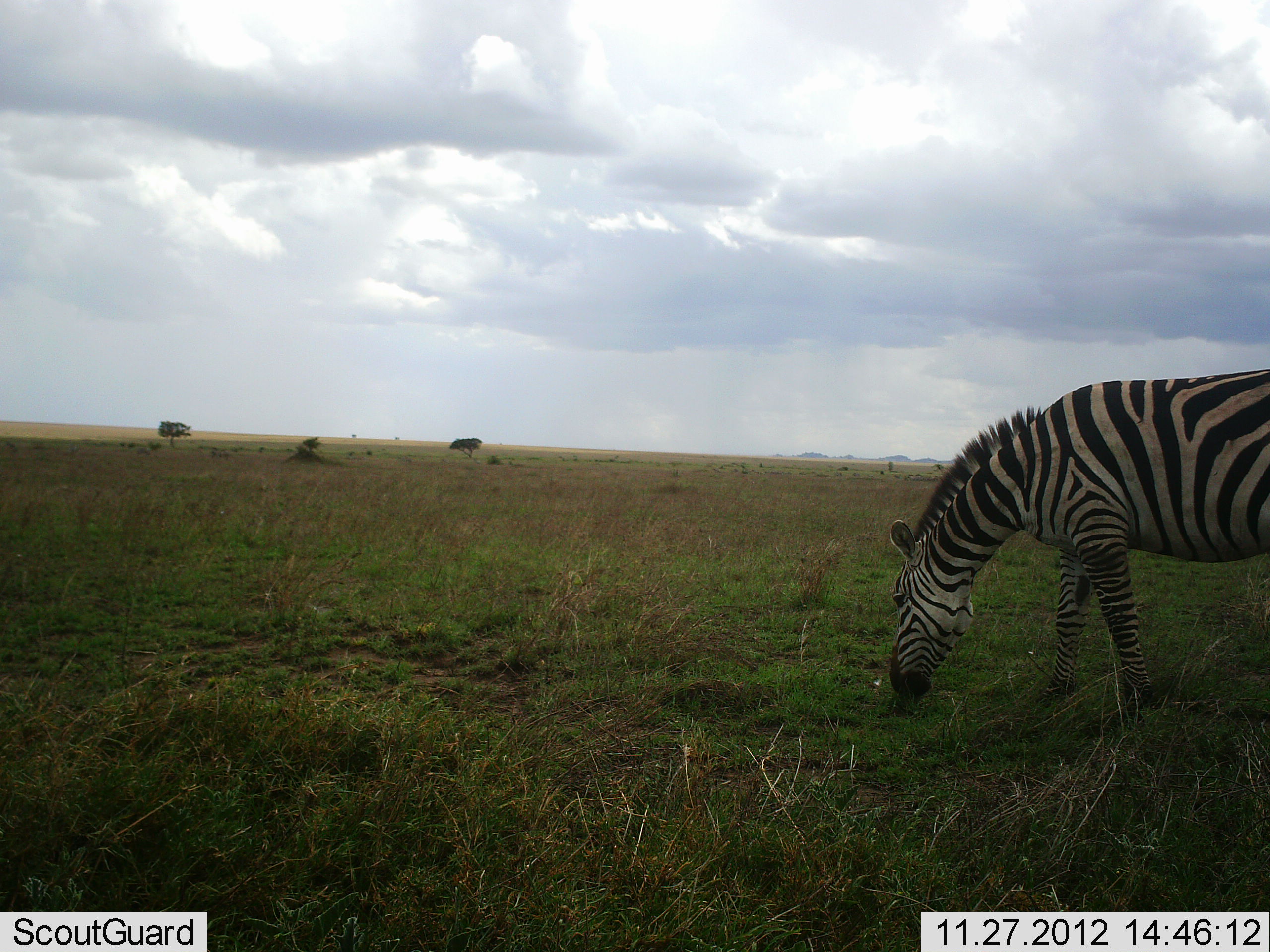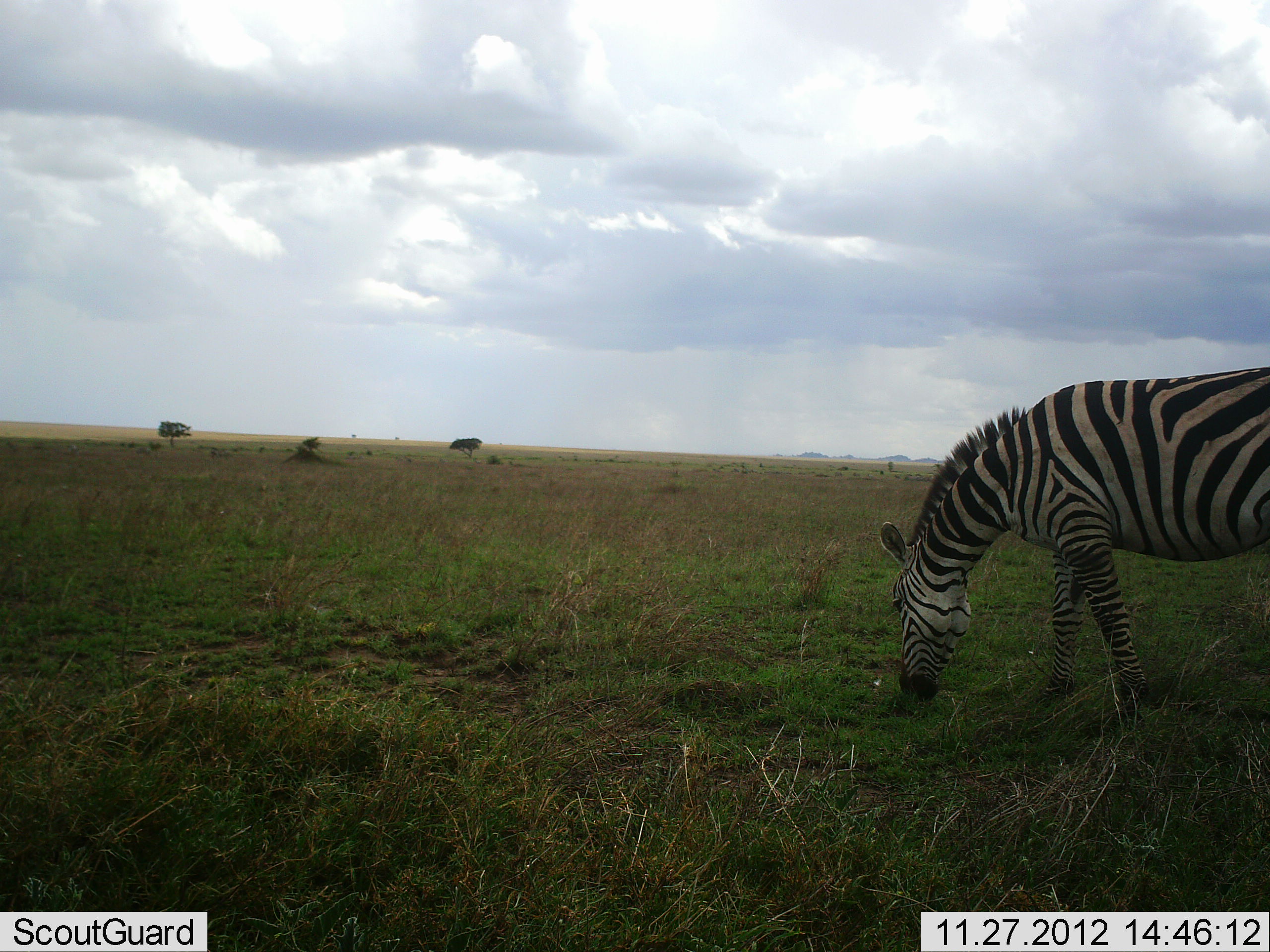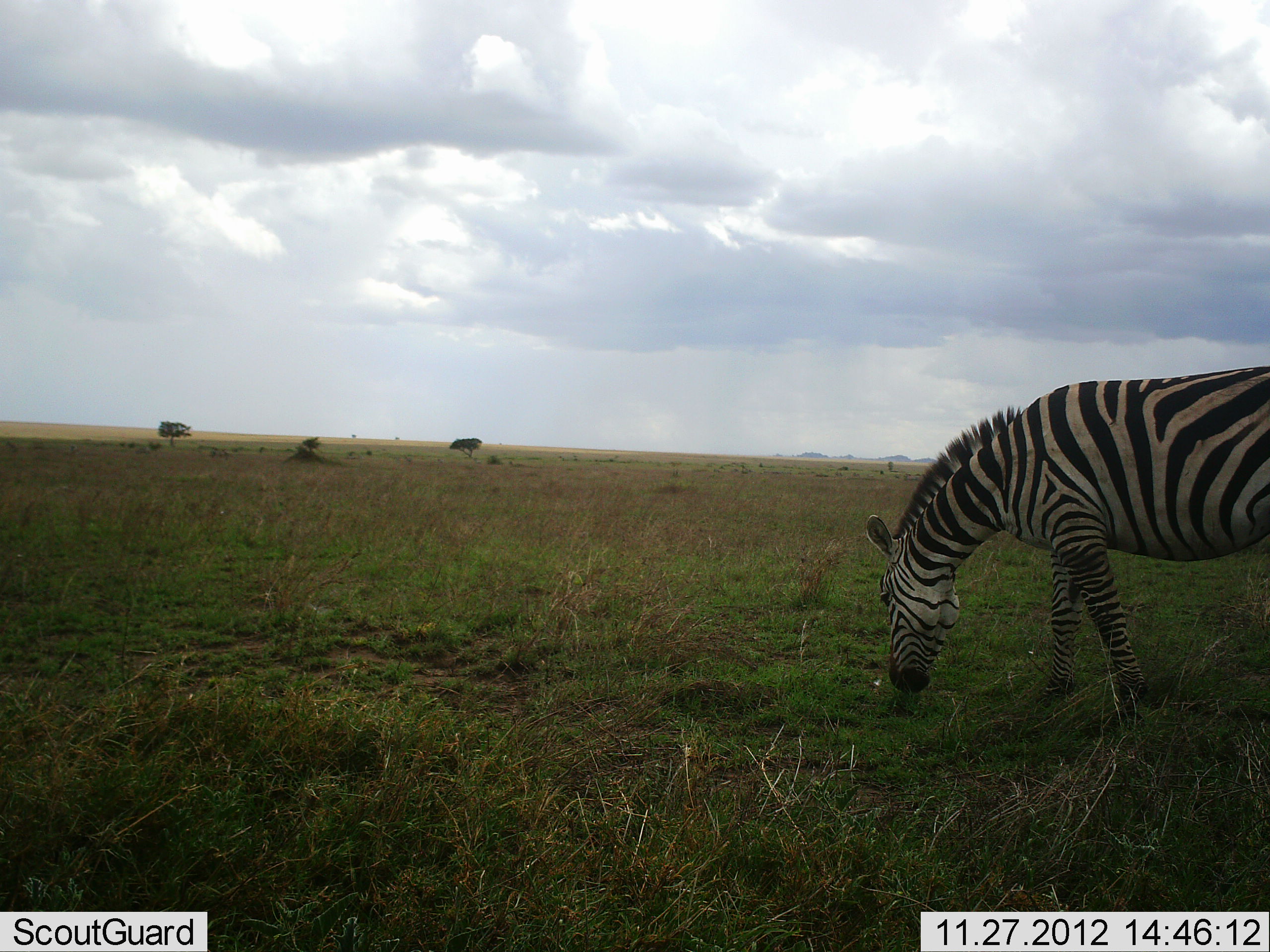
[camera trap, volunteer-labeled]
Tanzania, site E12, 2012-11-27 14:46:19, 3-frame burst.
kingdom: Animalia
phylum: Chordata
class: Mammalia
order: Perissodactyla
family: Equidae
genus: Equus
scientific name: Equus quagga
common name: plains zebra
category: zebra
Zebra (plains zebra) (Equus quagga), count 1. Behavior (volunteer vote fractions): standing 20%, resting 0%, moving 10%, interacting 0%. Young present (vote fraction): 0%. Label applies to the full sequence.